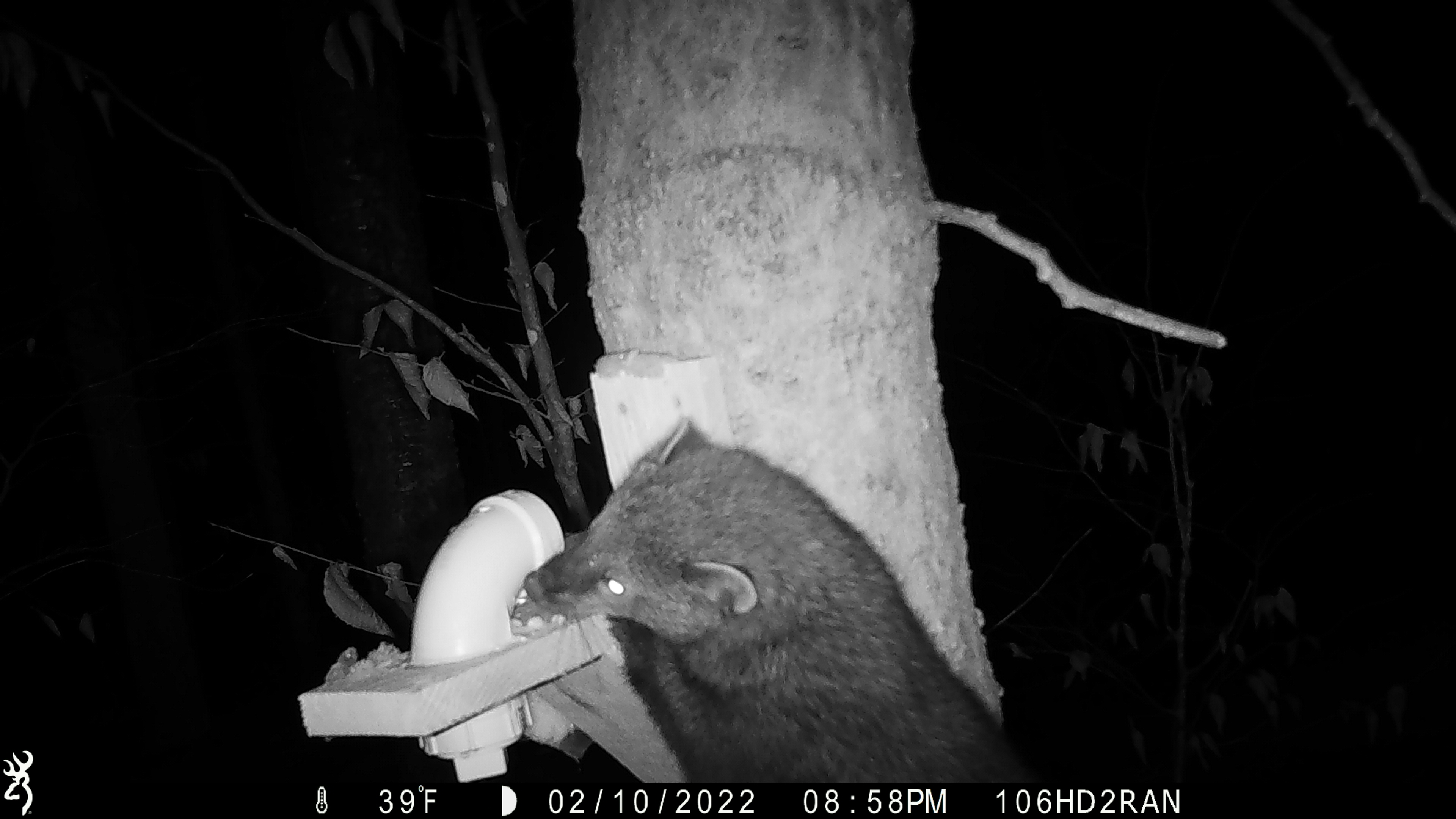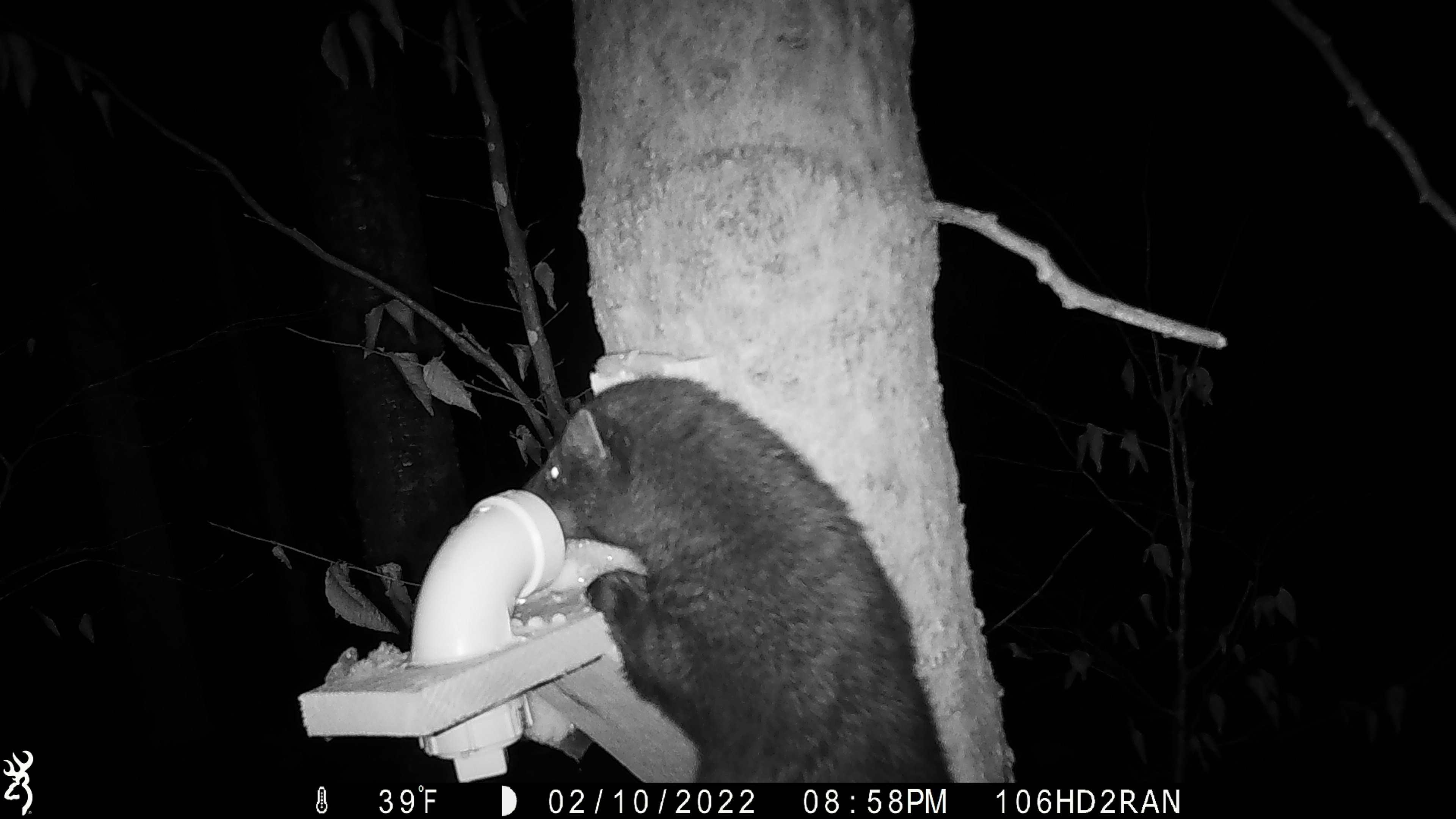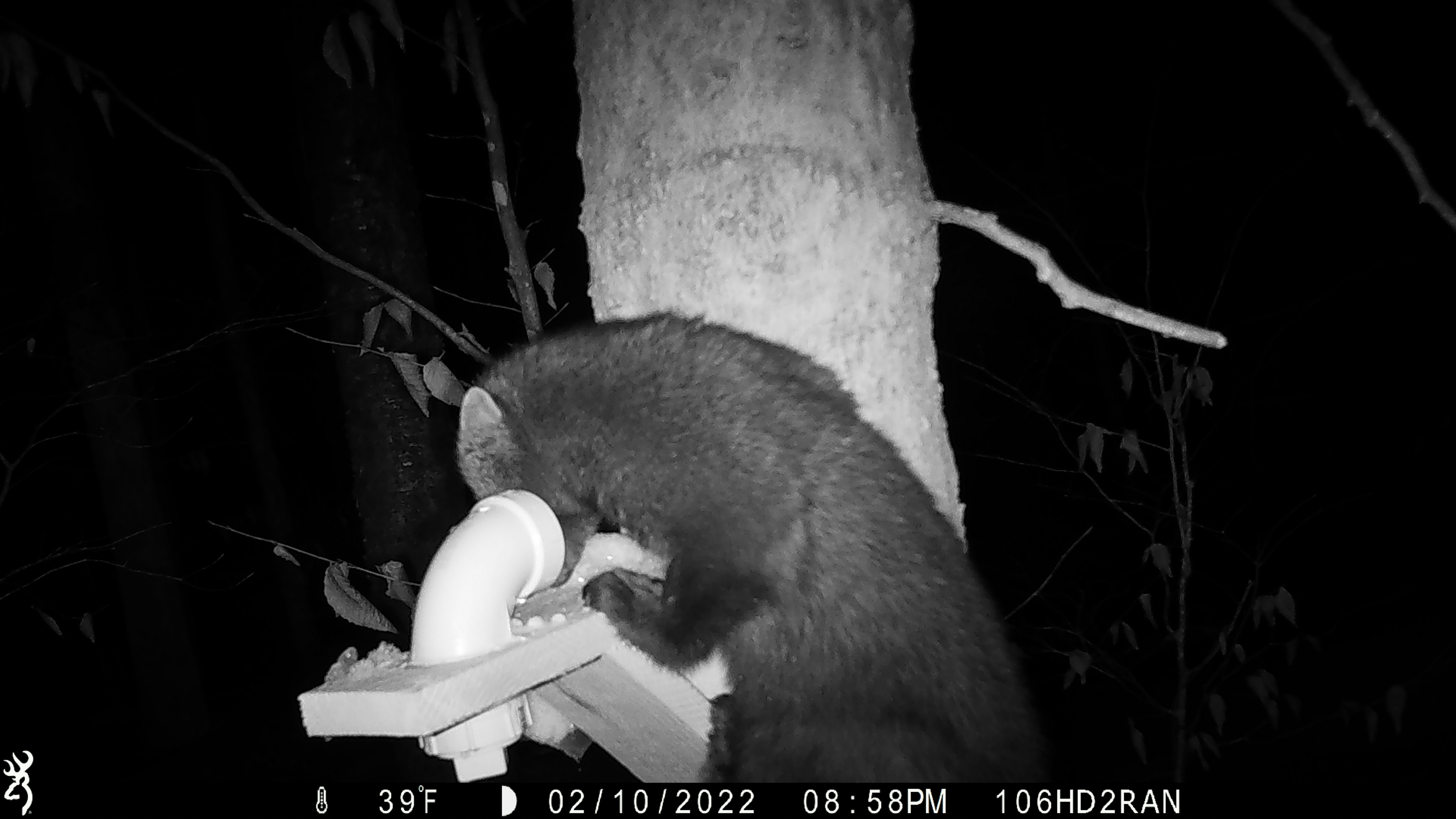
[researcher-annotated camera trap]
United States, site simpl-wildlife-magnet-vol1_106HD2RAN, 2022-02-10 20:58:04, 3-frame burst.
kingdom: Animalia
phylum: Chordata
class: Mammalia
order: Carnivora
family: Mustelidae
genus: Pekania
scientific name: Pekania pennanti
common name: fisher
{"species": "fisher (Pekania pennanti)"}